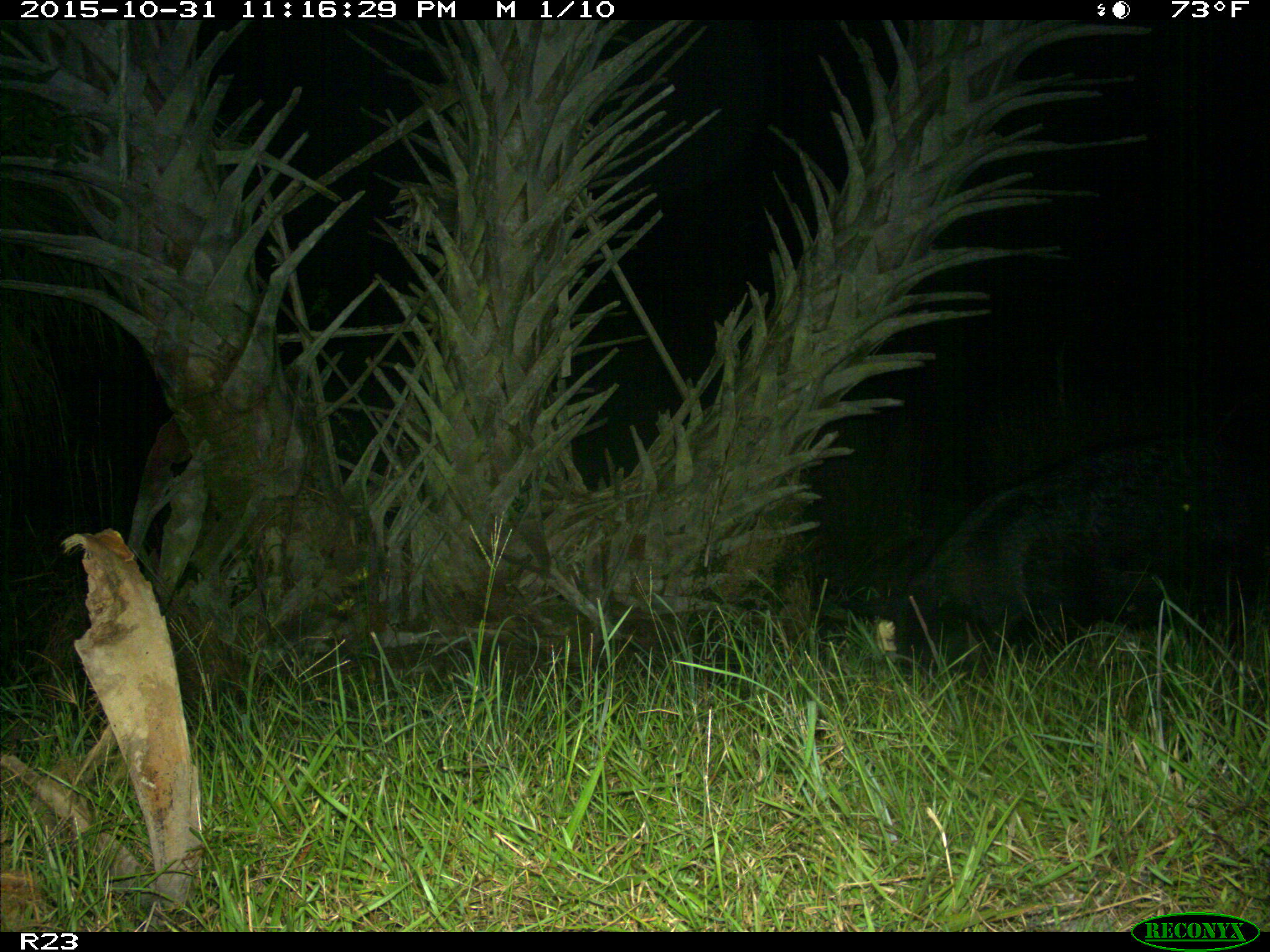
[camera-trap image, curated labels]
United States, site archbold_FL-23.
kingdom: Animalia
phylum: Chordata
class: Mammalia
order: Artiodactyla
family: Suidae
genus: Sus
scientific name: Sus scrofa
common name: wild boar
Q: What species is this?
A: Sus scrofa (wild boar).